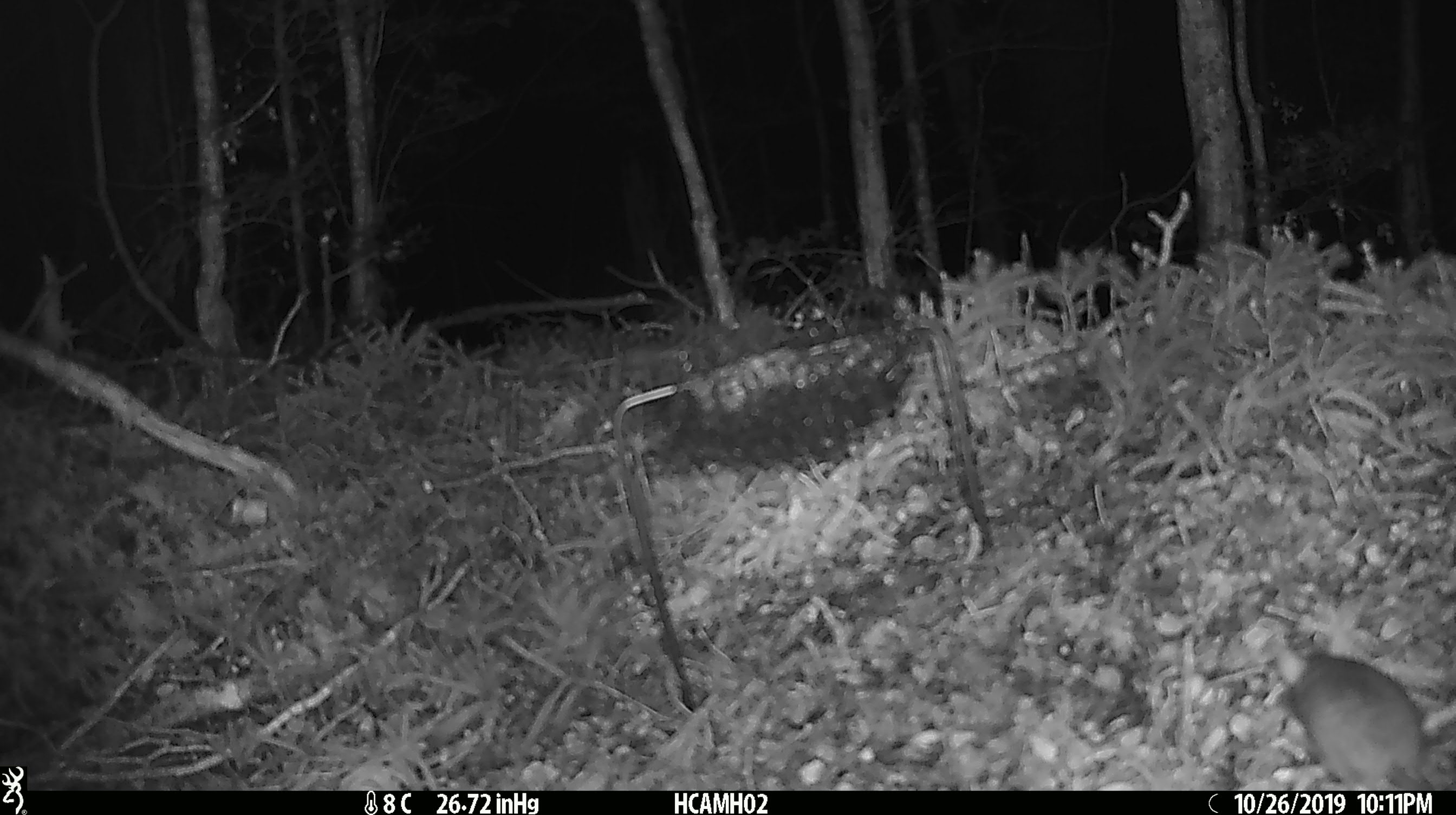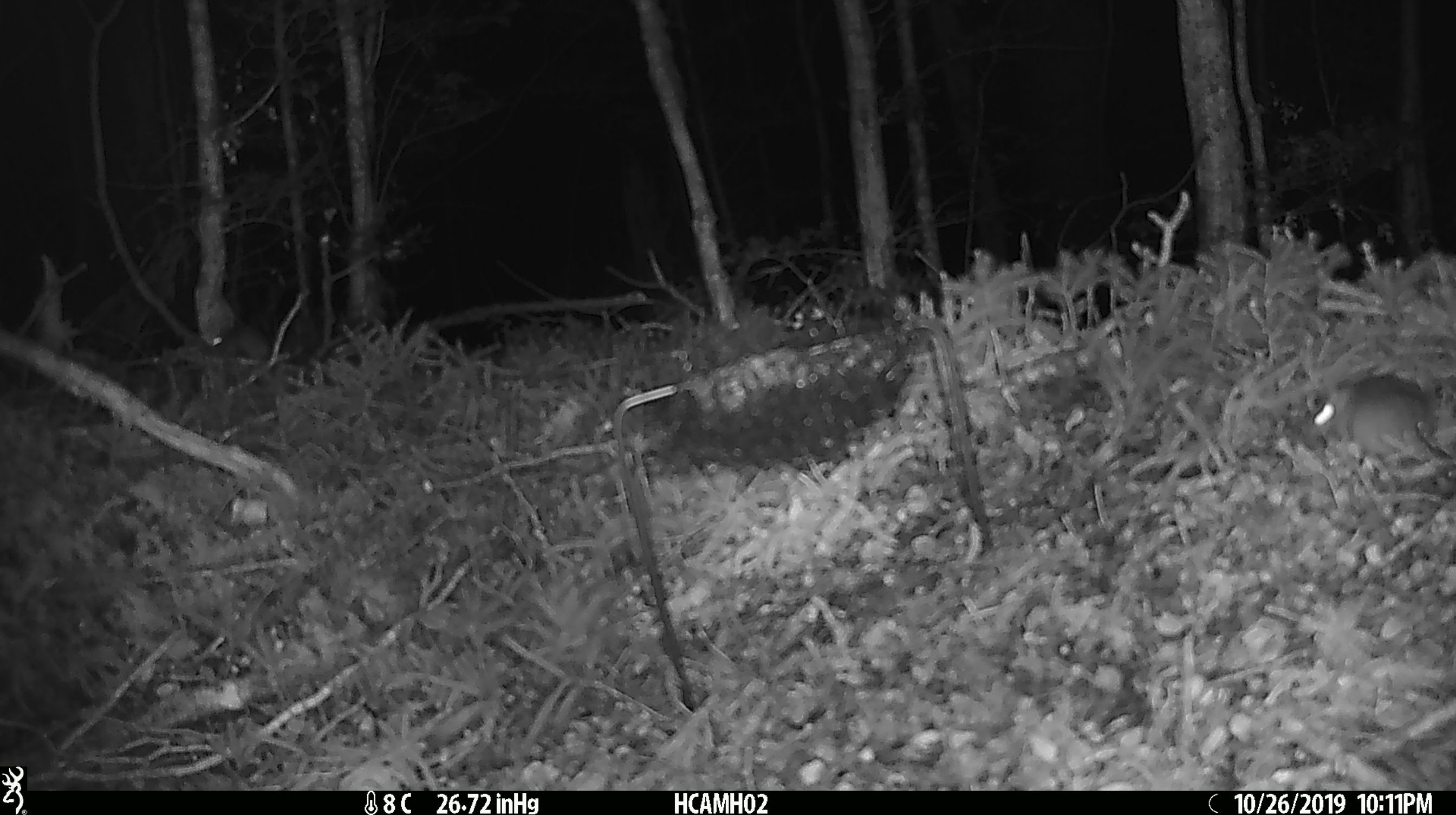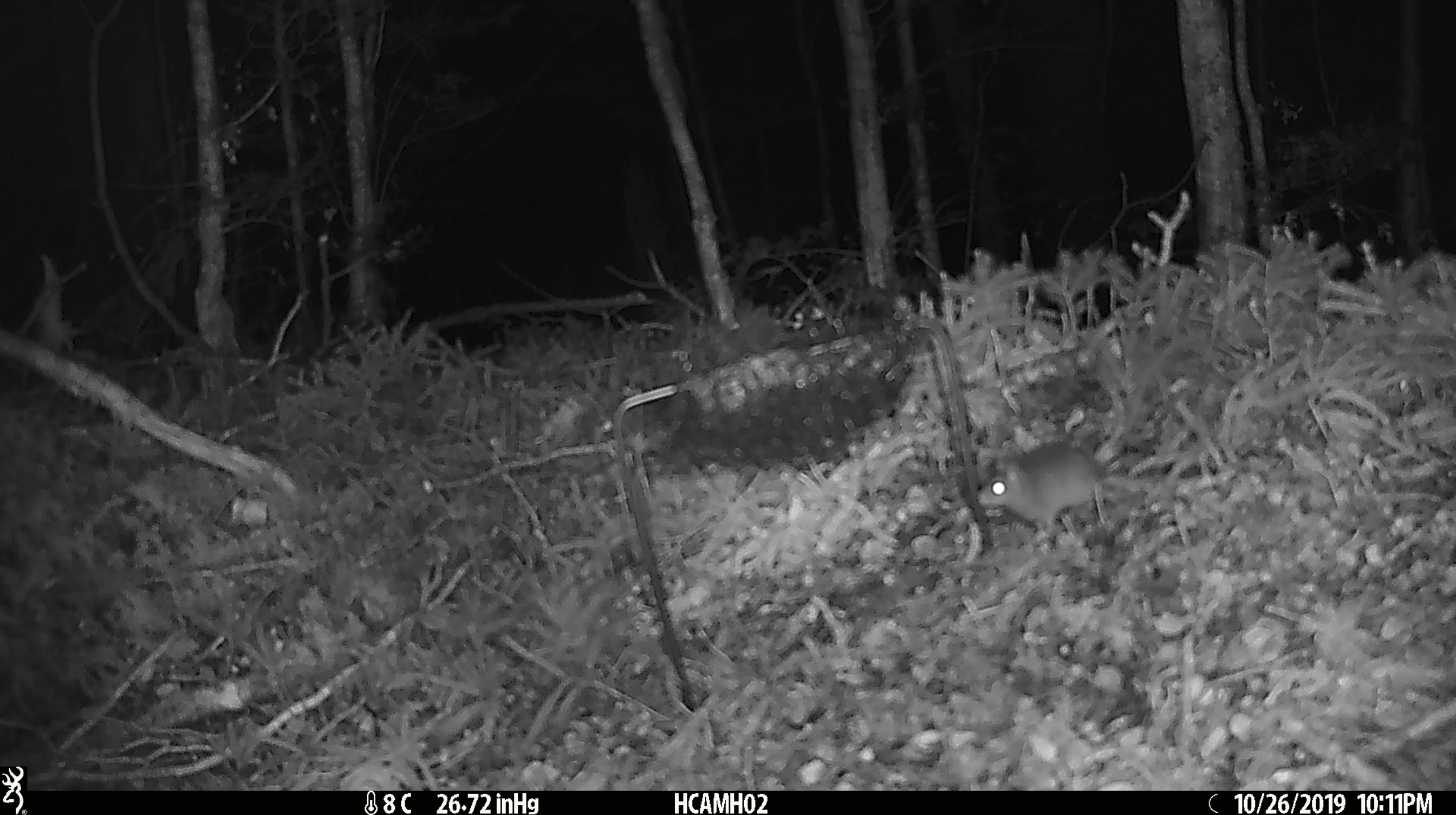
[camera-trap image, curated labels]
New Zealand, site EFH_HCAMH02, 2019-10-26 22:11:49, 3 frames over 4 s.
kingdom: Animalia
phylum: Chordata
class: Mammalia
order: Rodentia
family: Muridae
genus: Mus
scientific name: Mus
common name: mouse